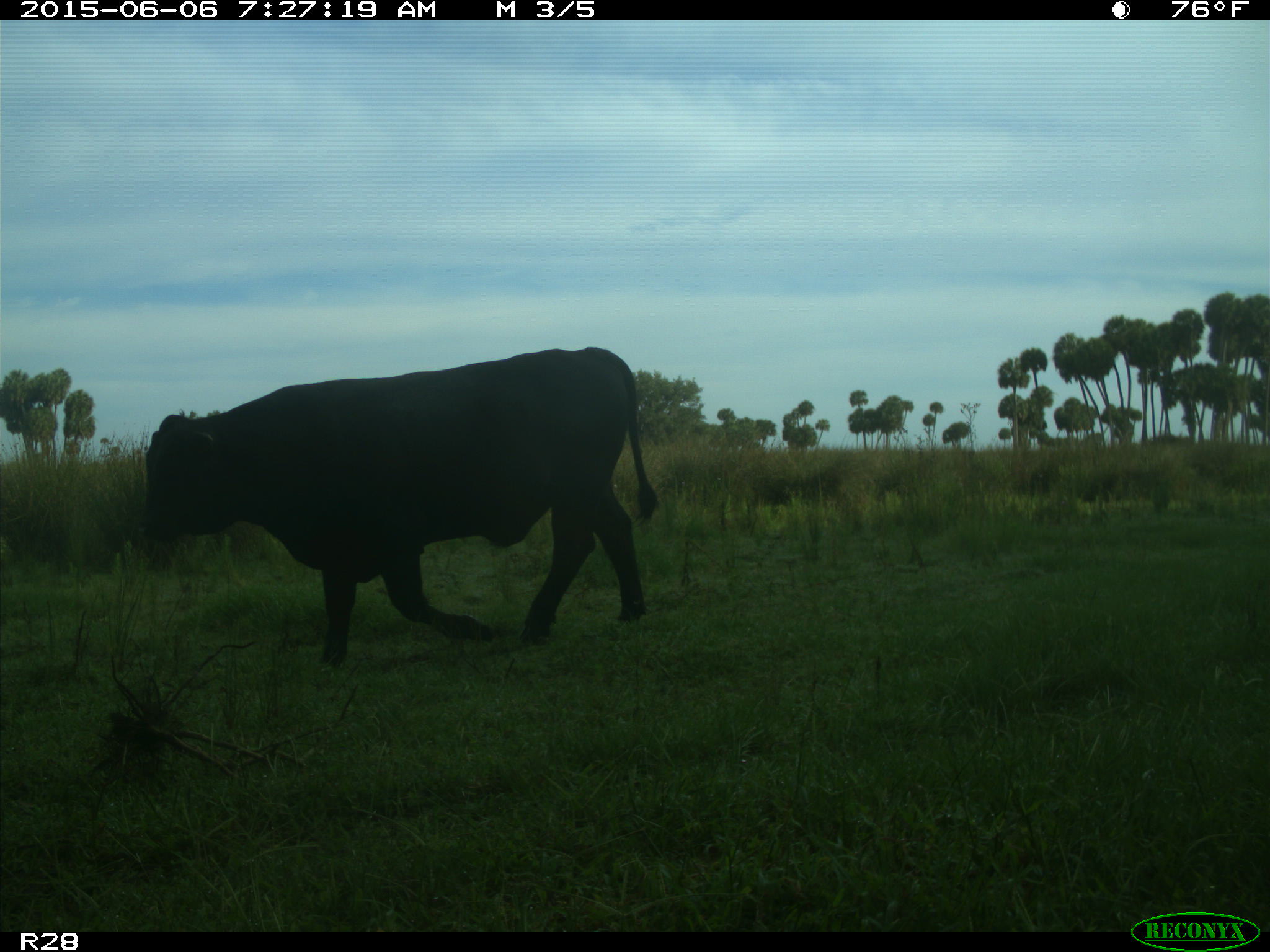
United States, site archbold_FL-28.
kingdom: Animalia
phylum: Chordata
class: Mammalia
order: Artiodactyla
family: Bovidae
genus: Bos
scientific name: Bos taurus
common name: domestic cow